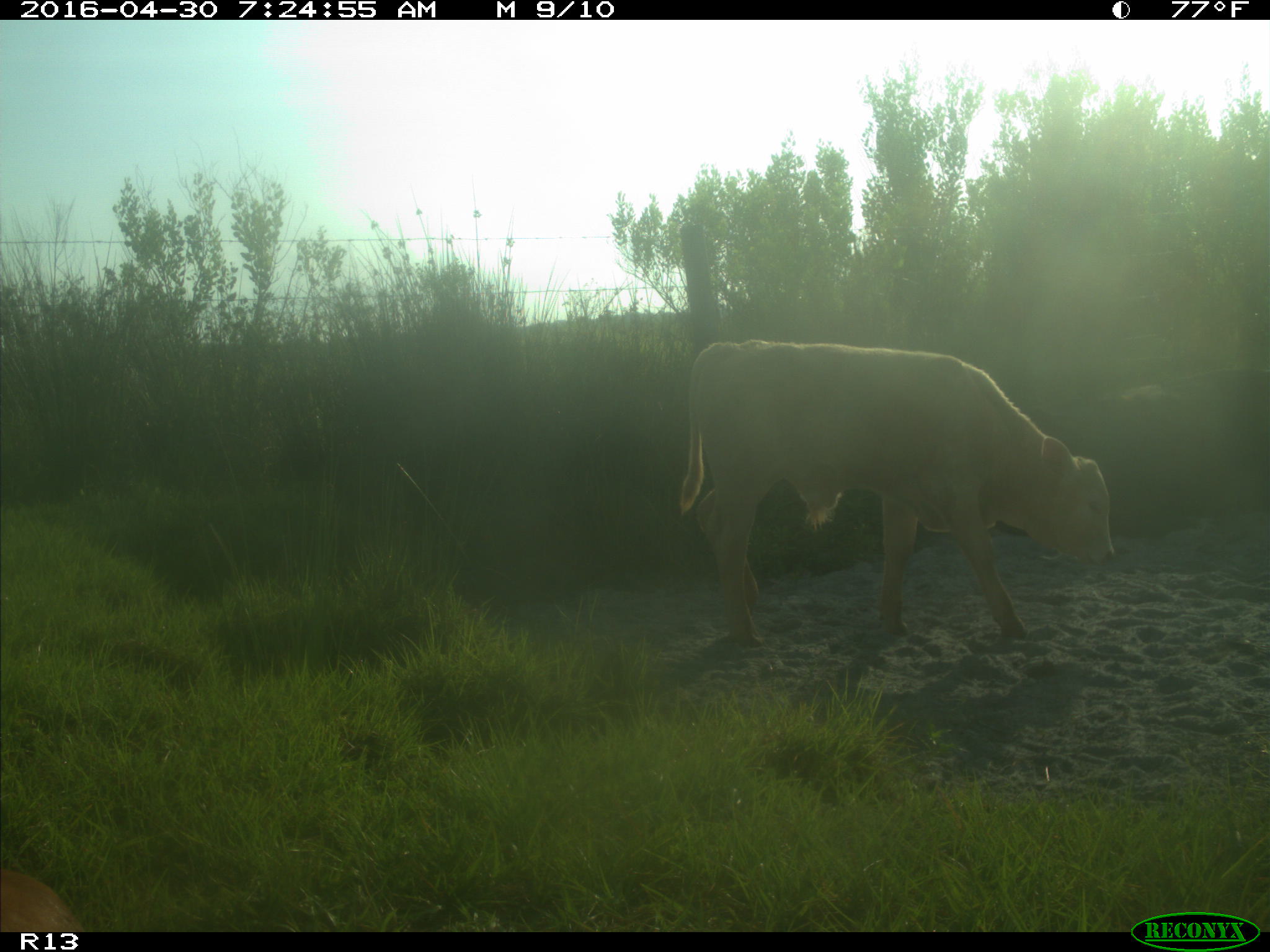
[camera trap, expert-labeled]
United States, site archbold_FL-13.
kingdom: Animalia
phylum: Chordata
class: Mammalia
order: Artiodactyla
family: Bovidae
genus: Bos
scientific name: Bos taurus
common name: domestic cow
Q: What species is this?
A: Bos taurus (domestic cow).